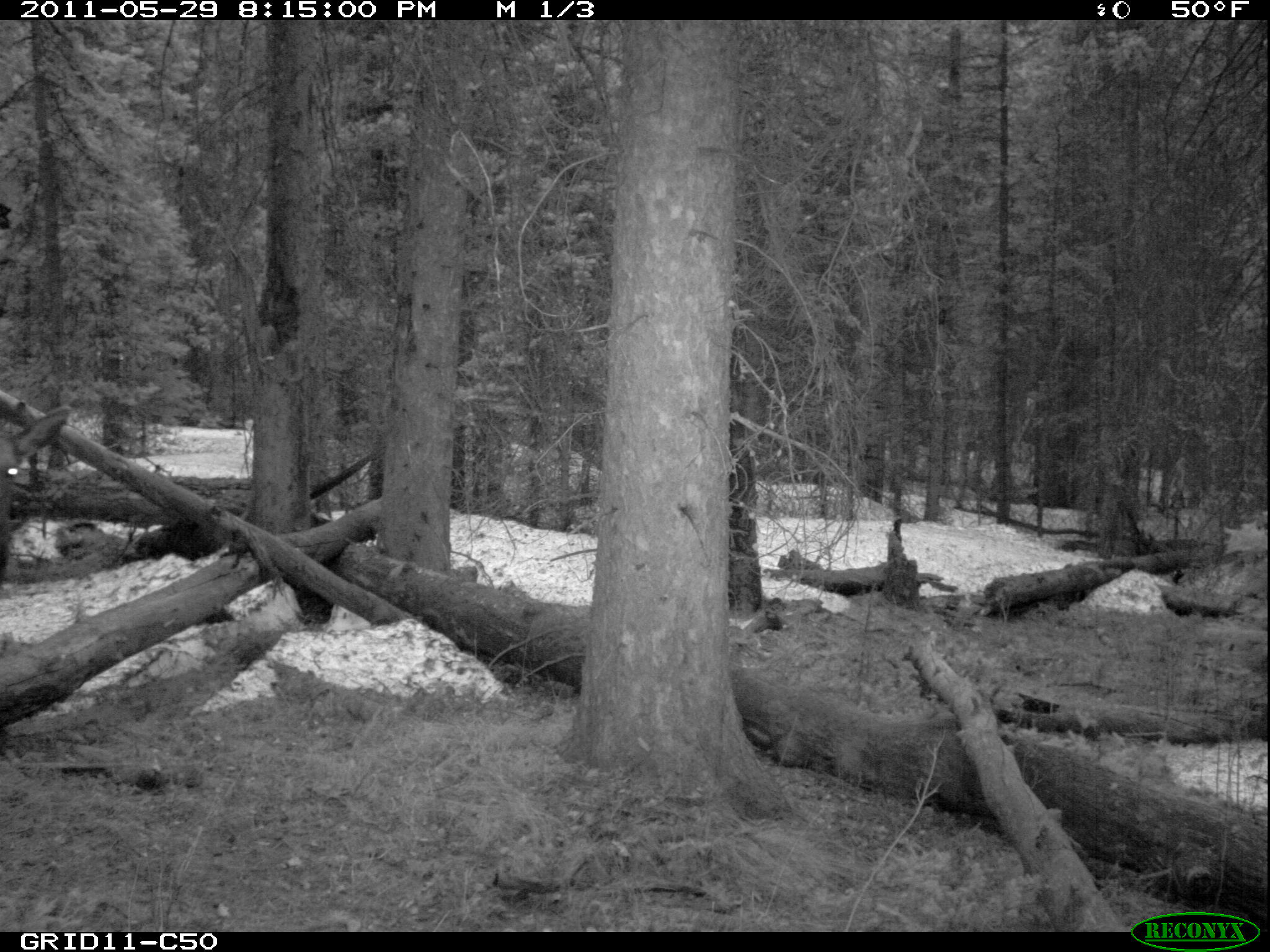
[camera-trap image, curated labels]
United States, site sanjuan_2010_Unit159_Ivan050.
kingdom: Animalia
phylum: Chordata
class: Mammalia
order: Artiodactyla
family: Cervidae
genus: Cervus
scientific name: Cervus elaphus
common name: red deer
Cervus elaphus (red deer).